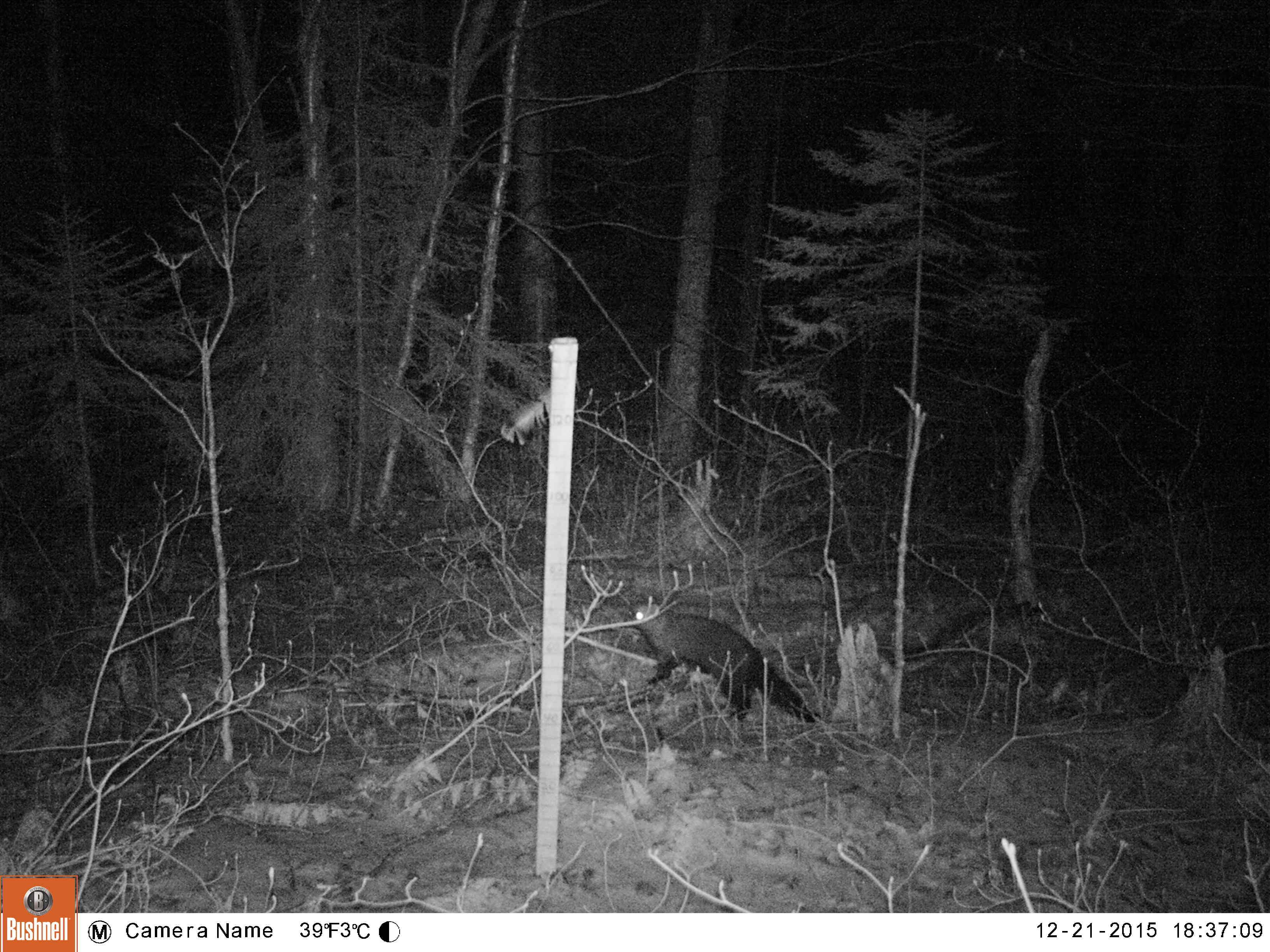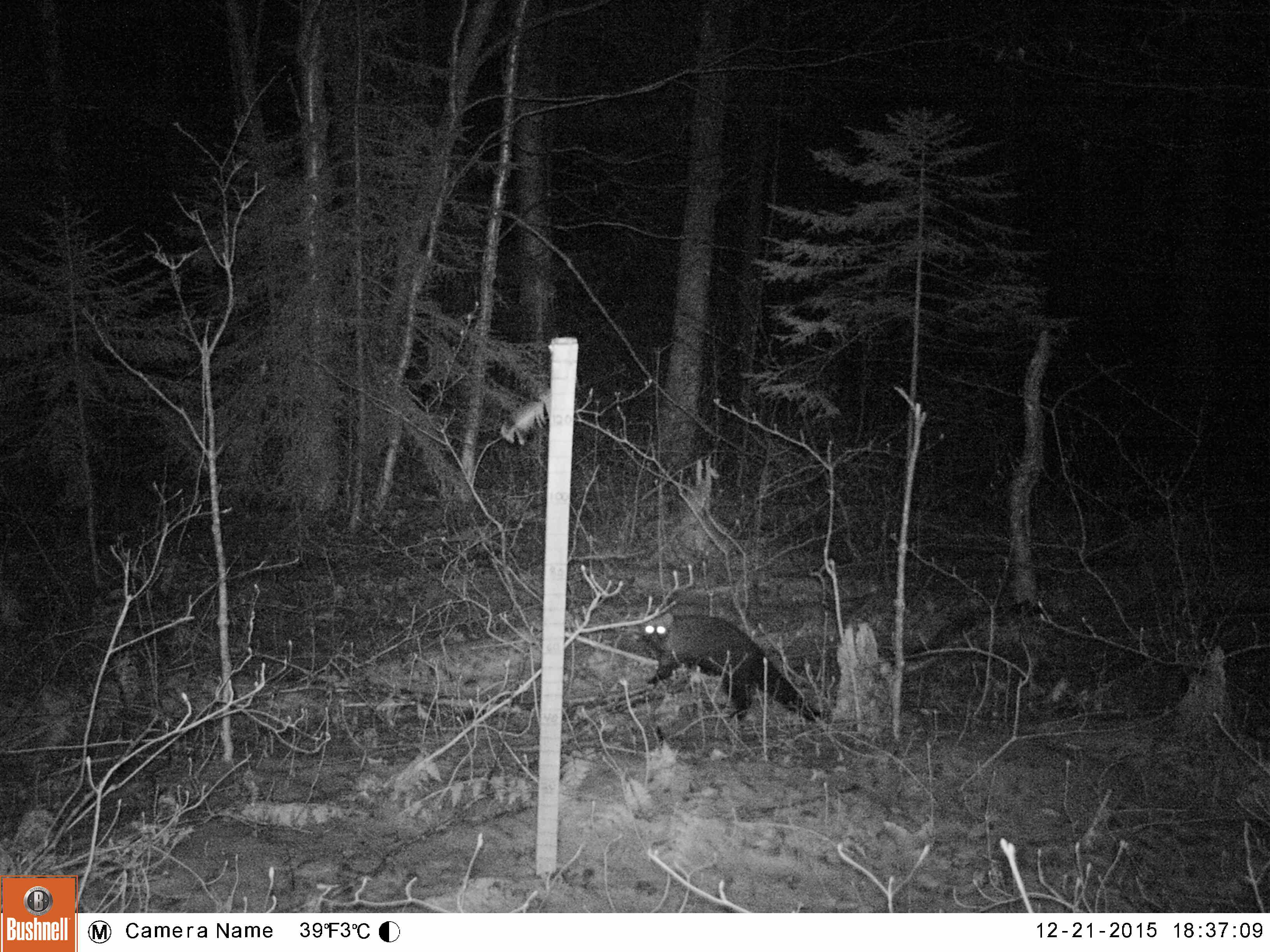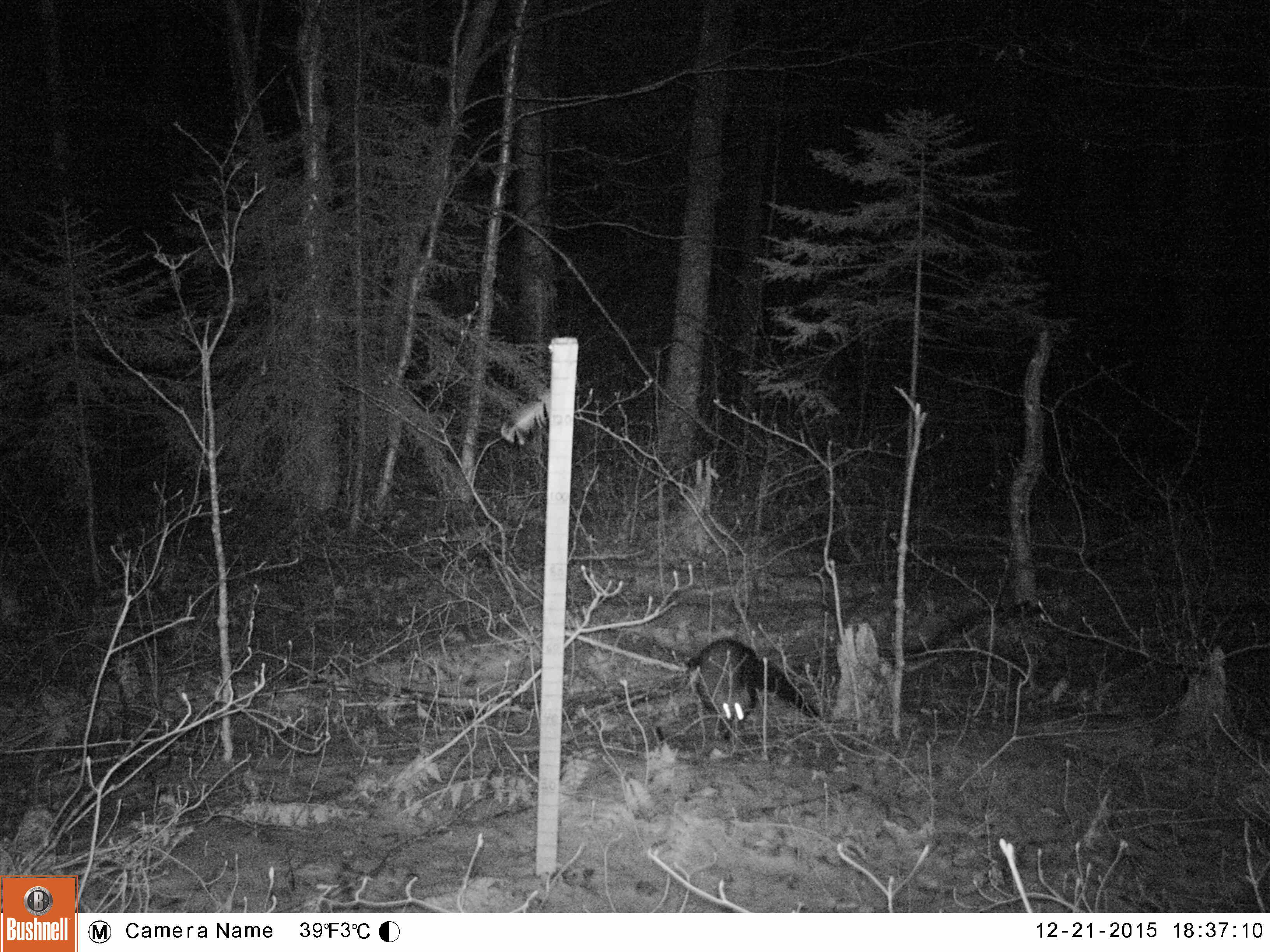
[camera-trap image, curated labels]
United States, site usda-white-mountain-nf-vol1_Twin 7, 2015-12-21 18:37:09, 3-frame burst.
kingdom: Animalia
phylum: Chordata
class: Mammalia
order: Carnivora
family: Mustelidae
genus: Pekania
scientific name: Pekania pennanti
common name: fisher